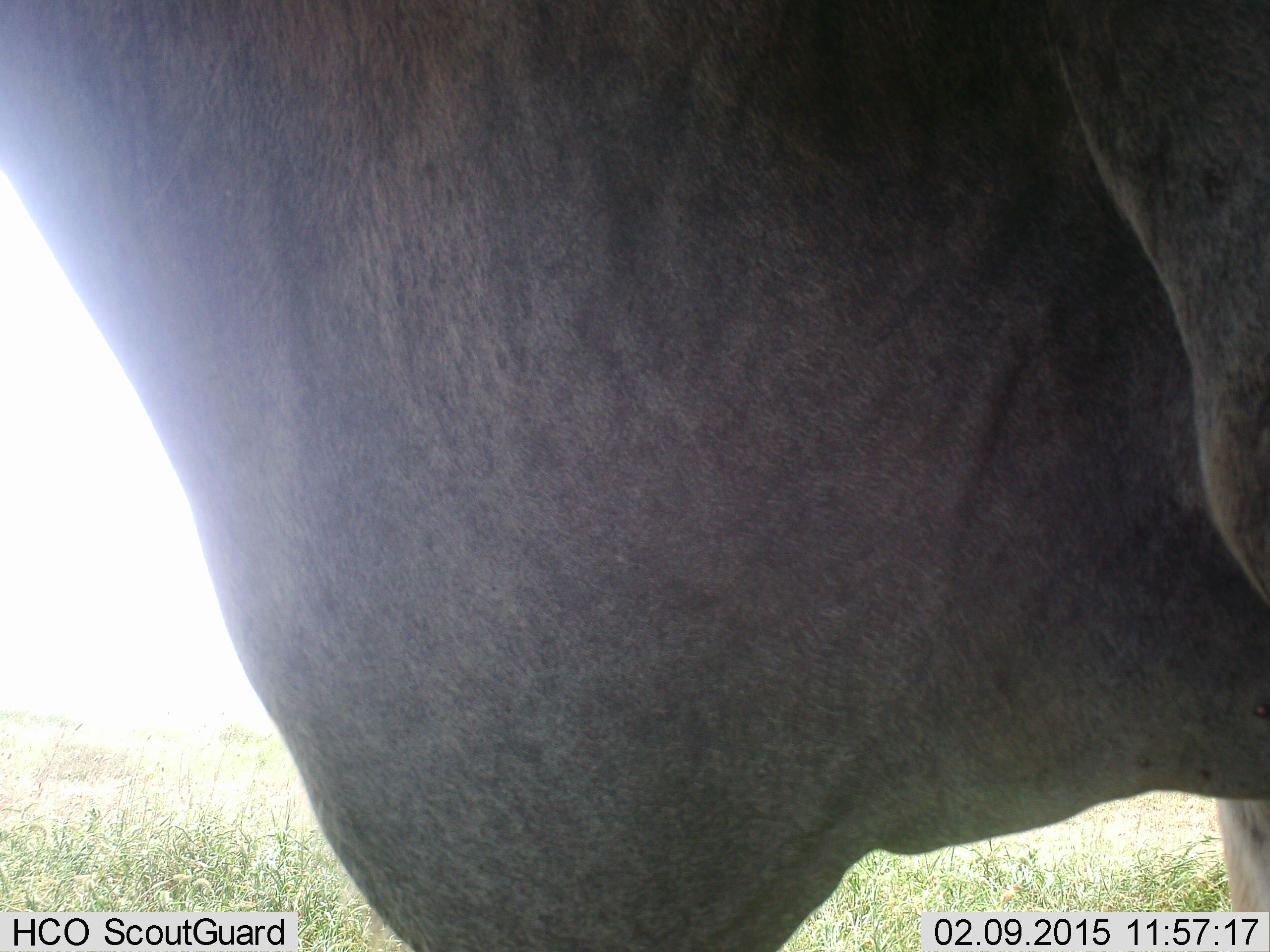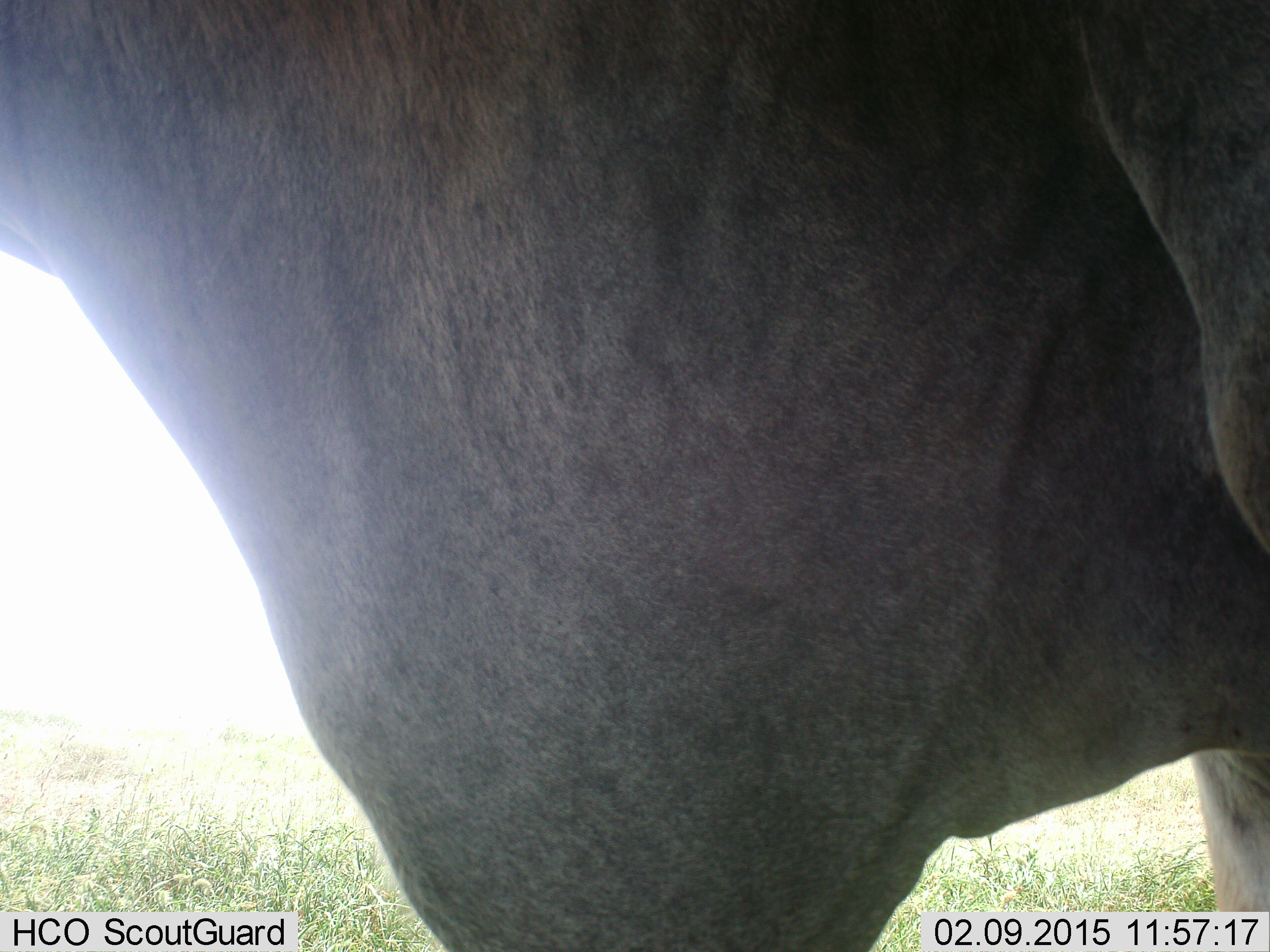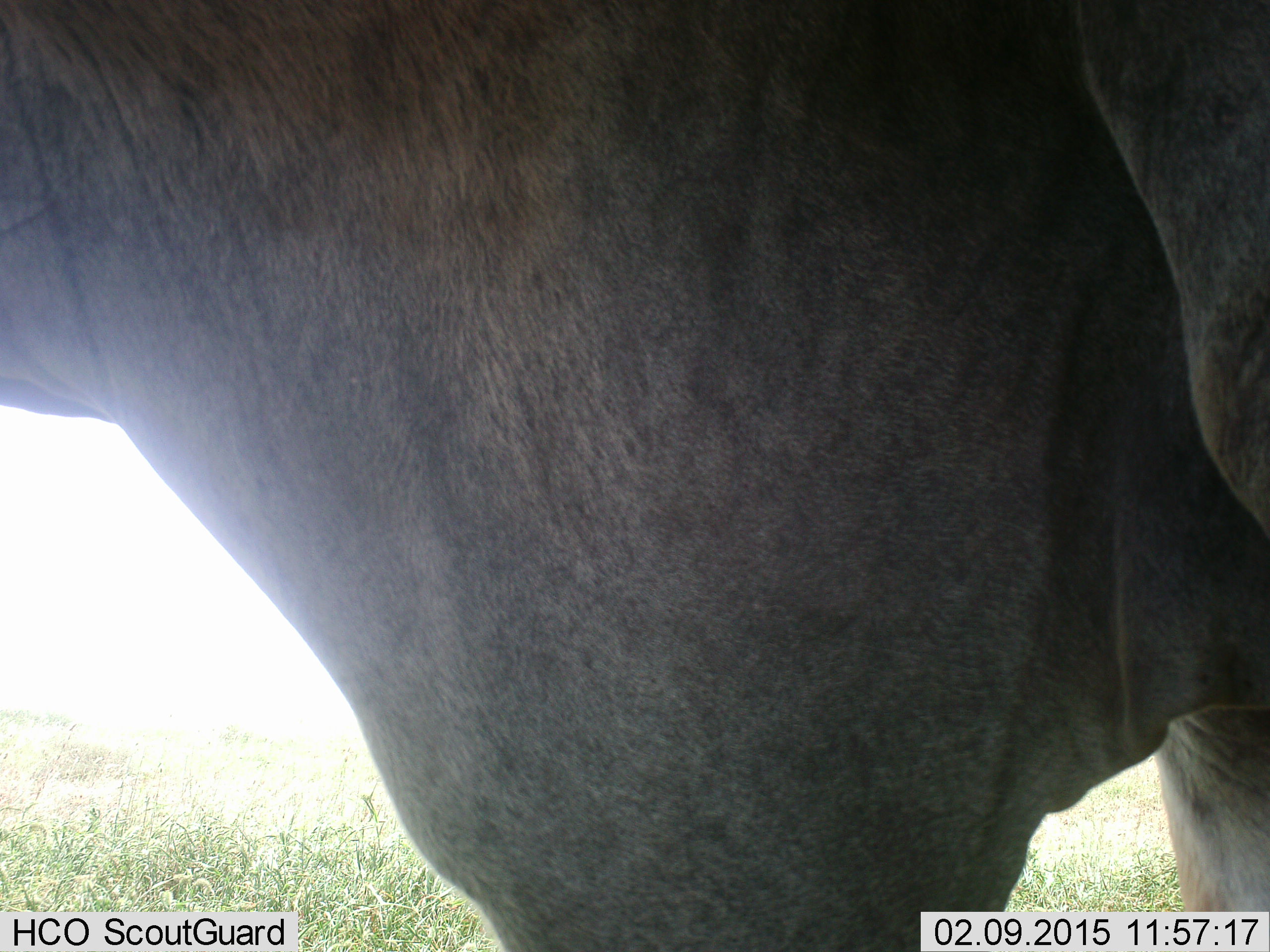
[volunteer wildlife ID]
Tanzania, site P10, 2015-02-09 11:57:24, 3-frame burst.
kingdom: Animalia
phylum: Chordata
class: Mammalia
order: Artiodactyla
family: Bovidae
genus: Connochaetes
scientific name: Connochaetes taurinus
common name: blue wildebeest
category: wildebeest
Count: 1.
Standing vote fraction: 100%.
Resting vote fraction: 0%.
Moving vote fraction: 0%.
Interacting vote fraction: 0%.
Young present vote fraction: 0%.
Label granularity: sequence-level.